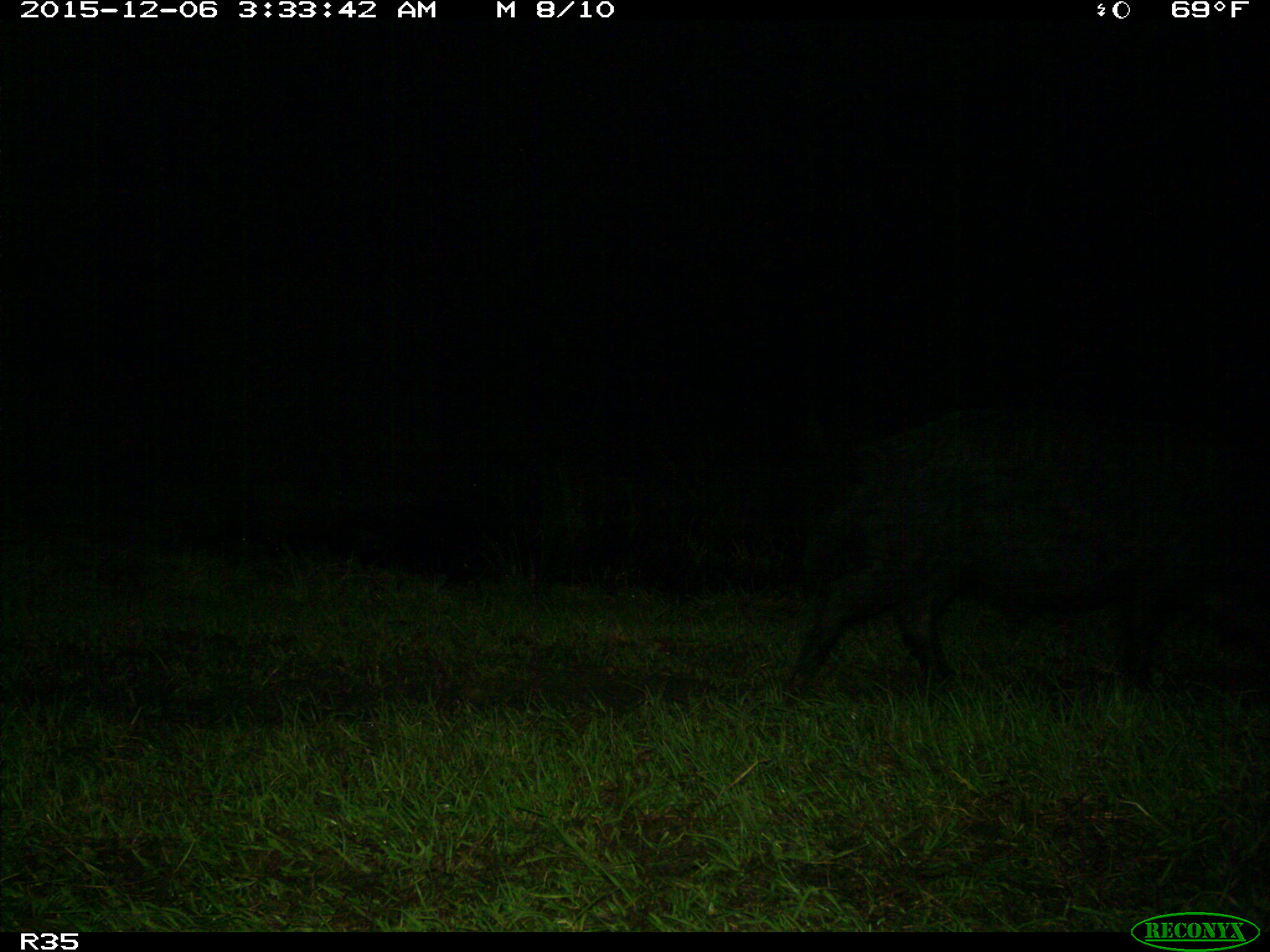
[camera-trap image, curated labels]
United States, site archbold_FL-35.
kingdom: Animalia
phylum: Chordata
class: Mammalia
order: Artiodactyla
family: Suidae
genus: Sus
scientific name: Sus scrofa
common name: wild boar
Sus scrofa (wild boar).